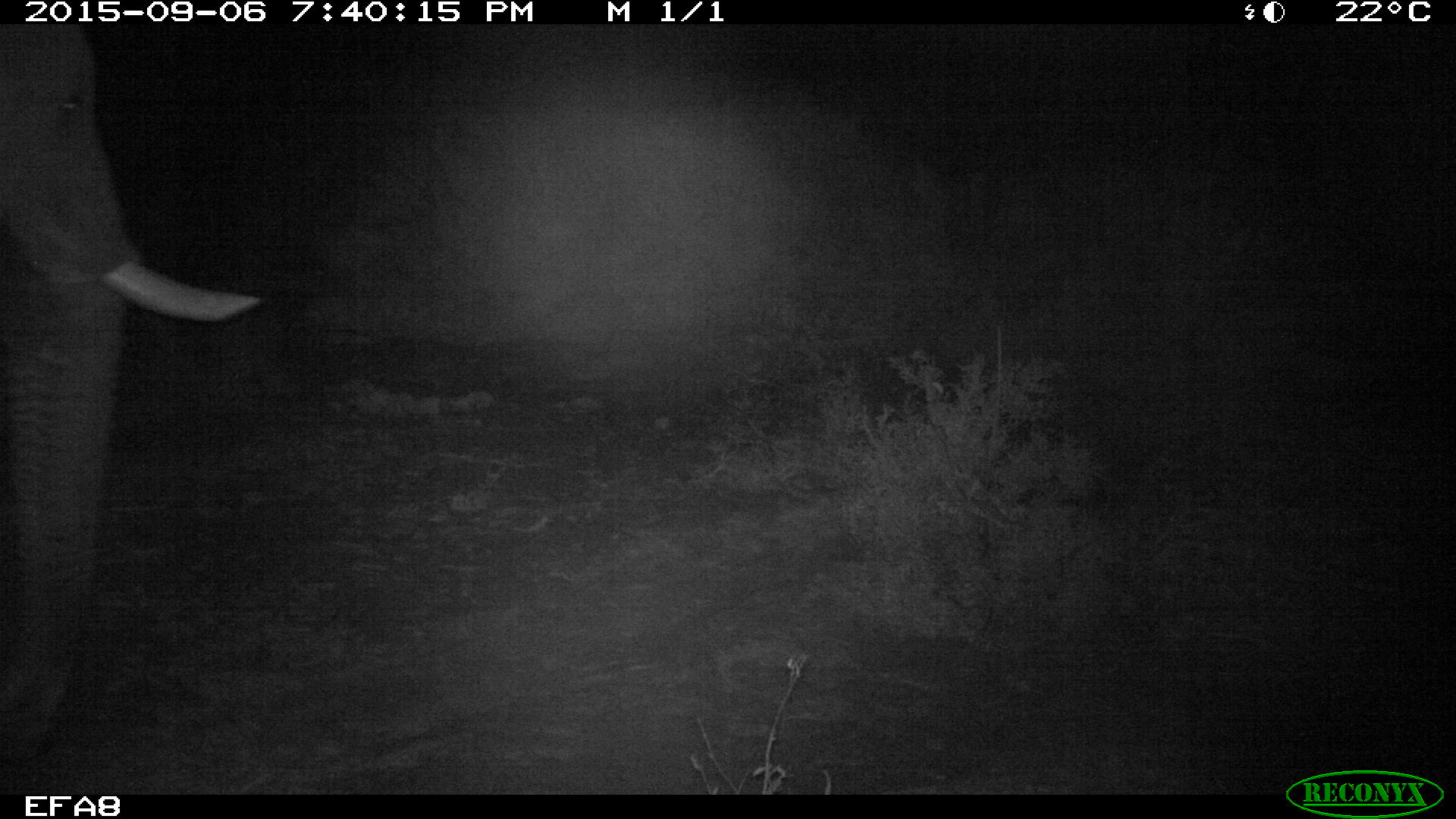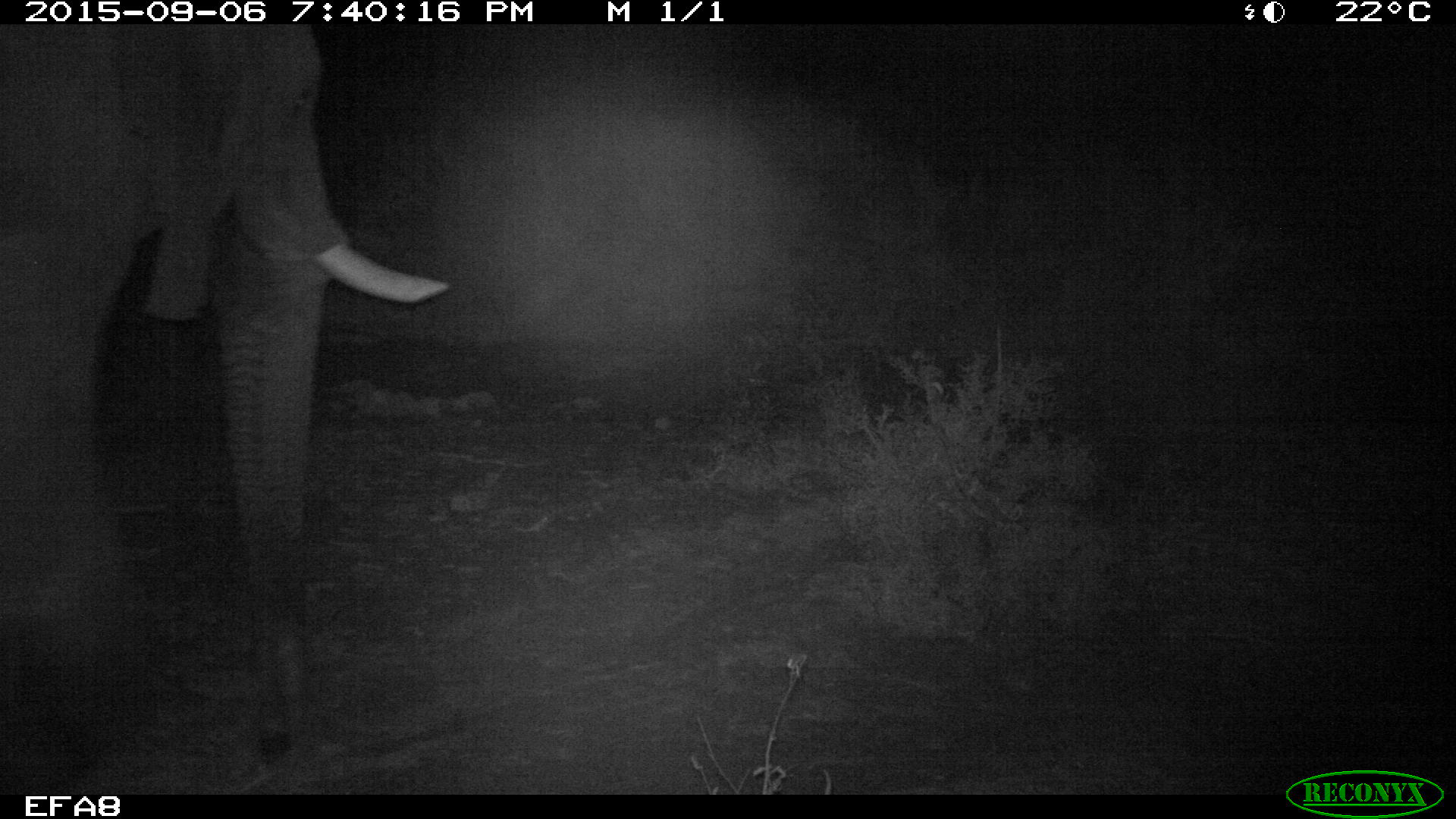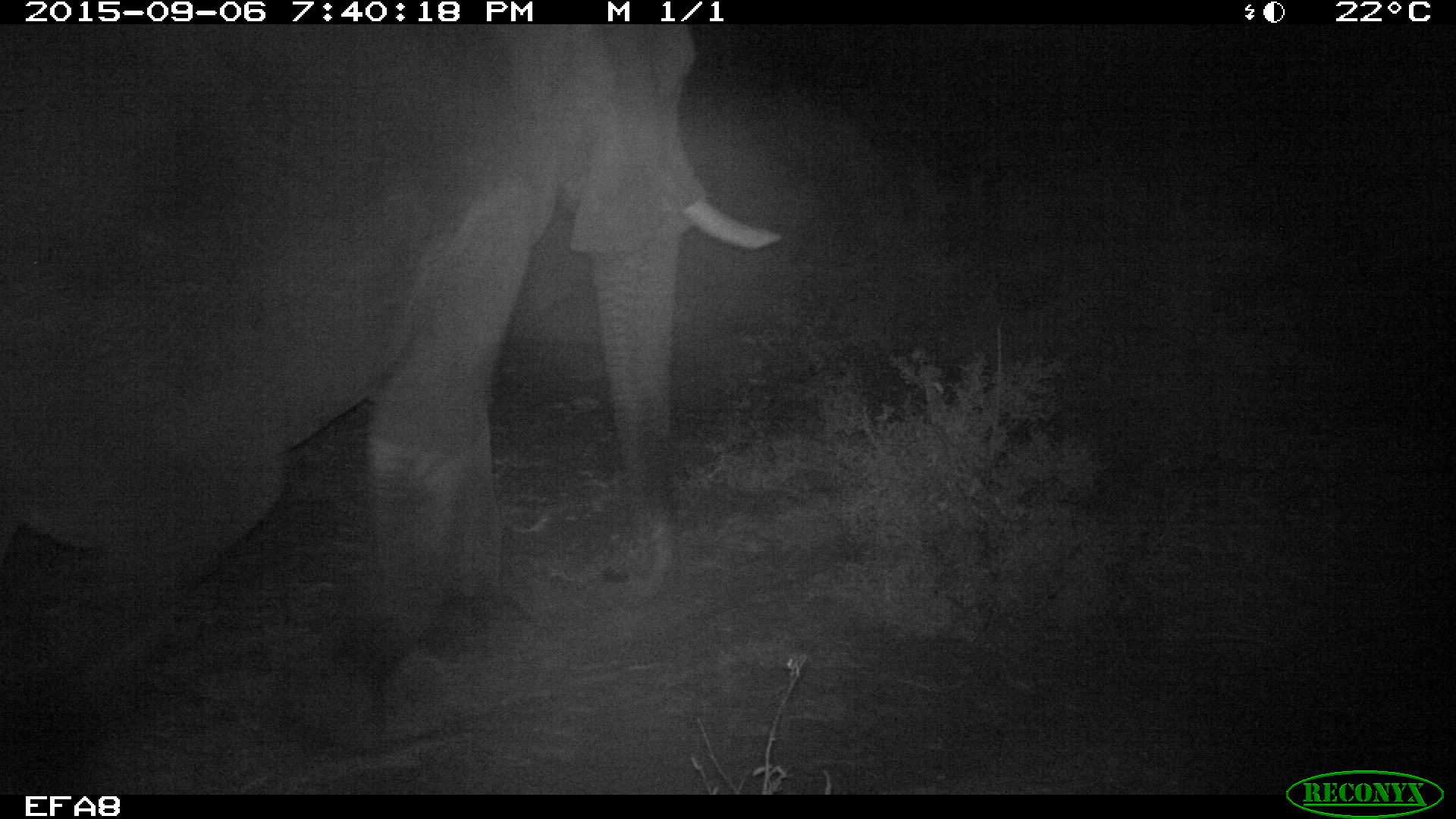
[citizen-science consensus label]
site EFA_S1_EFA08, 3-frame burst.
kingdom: Animalia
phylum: Chordata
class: Mammalia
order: Proboscidea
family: Elephantidae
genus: Loxodonta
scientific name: Loxodonta africana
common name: african bush elephant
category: elephant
Elephant (african bush elephant) (Loxodonta africana), count 1. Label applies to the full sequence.